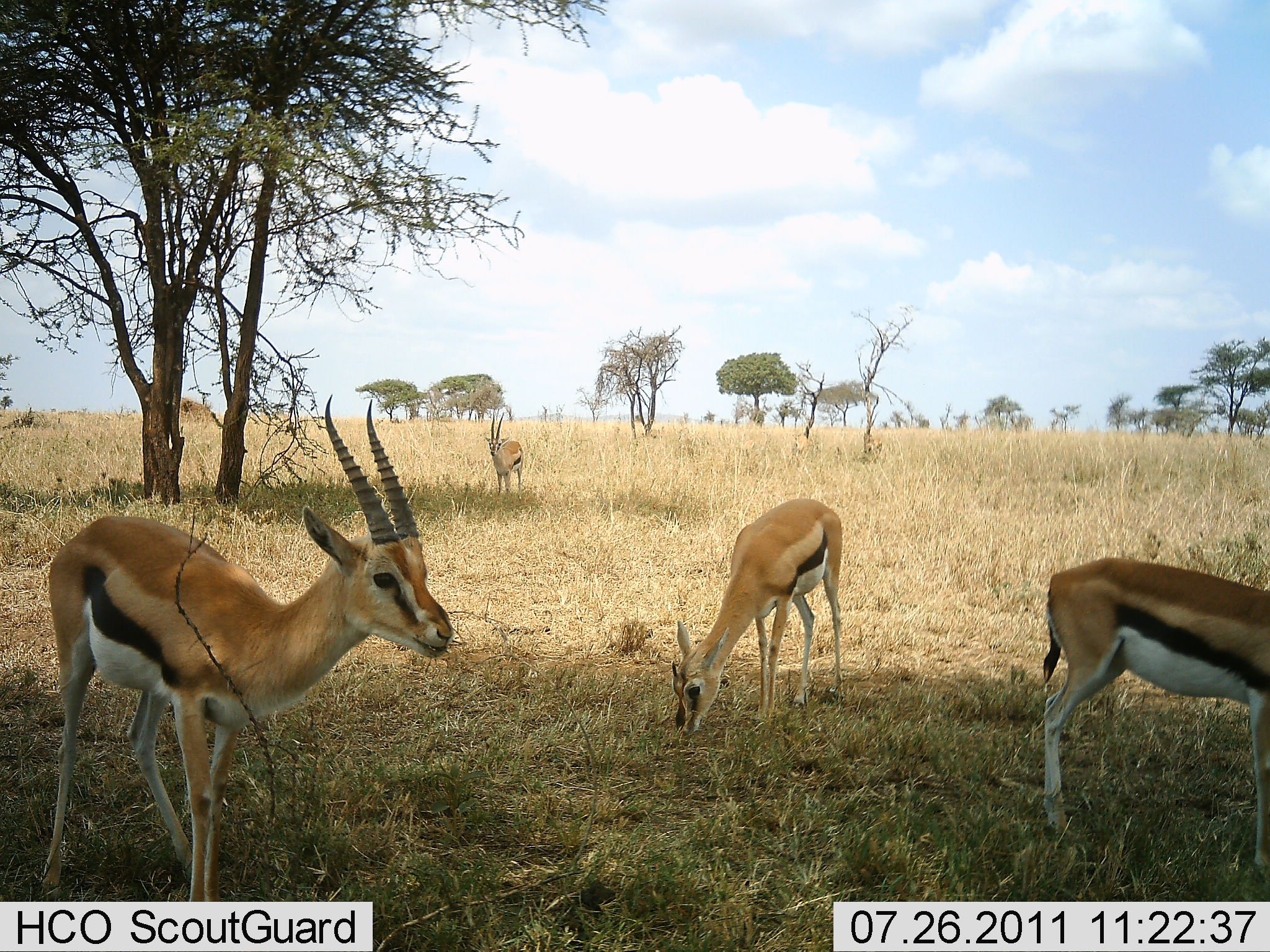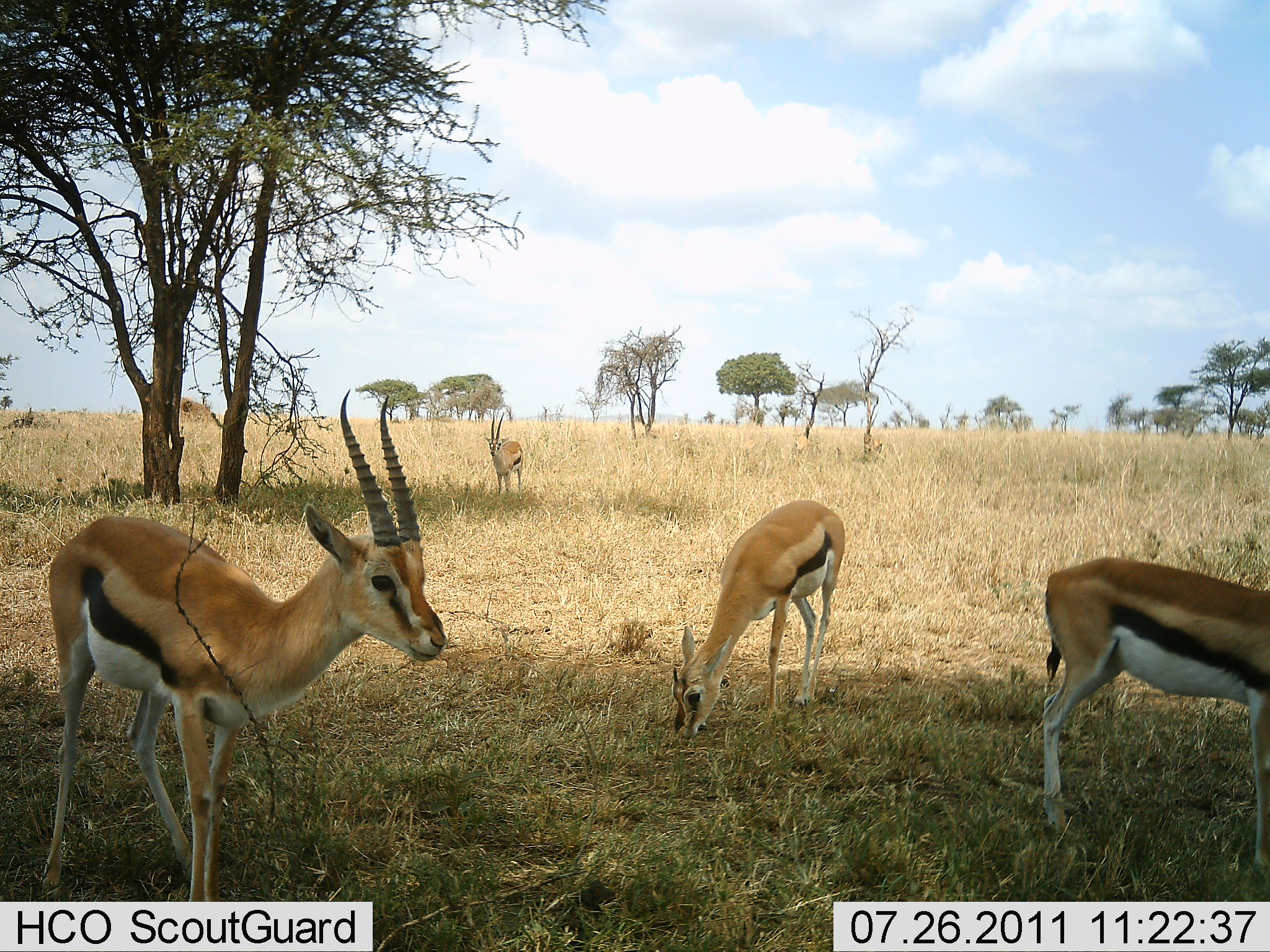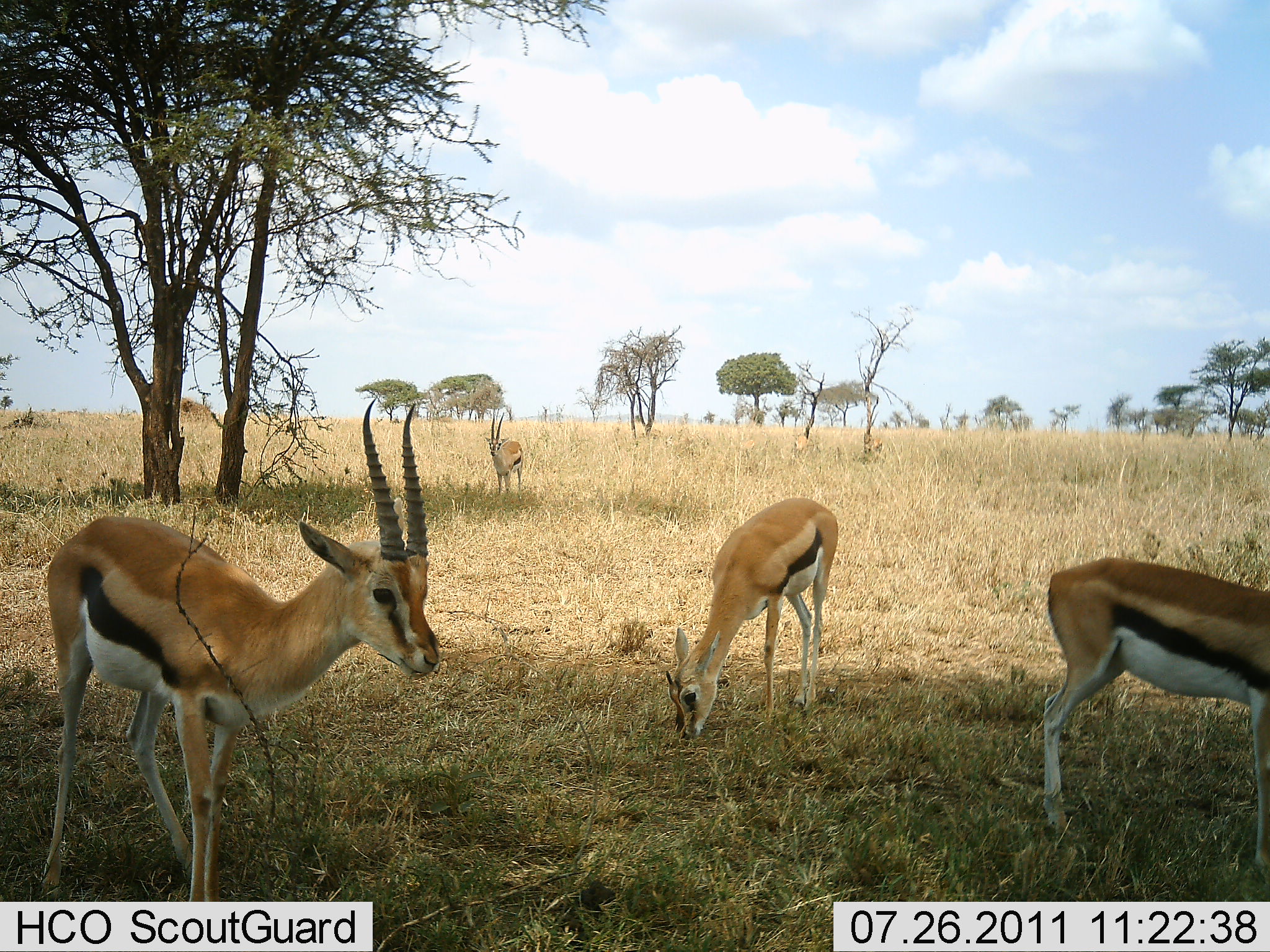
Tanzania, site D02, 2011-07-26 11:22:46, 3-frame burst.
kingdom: Animalia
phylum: Chordata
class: Mammalia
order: Artiodactyla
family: Bovidae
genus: Eudorcas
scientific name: Eudorcas thomsonii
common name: thomson's gazelle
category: gazellethomsons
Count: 4.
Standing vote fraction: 80%.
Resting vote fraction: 0%.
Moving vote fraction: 0%.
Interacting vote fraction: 0%.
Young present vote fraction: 20%.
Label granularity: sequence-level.